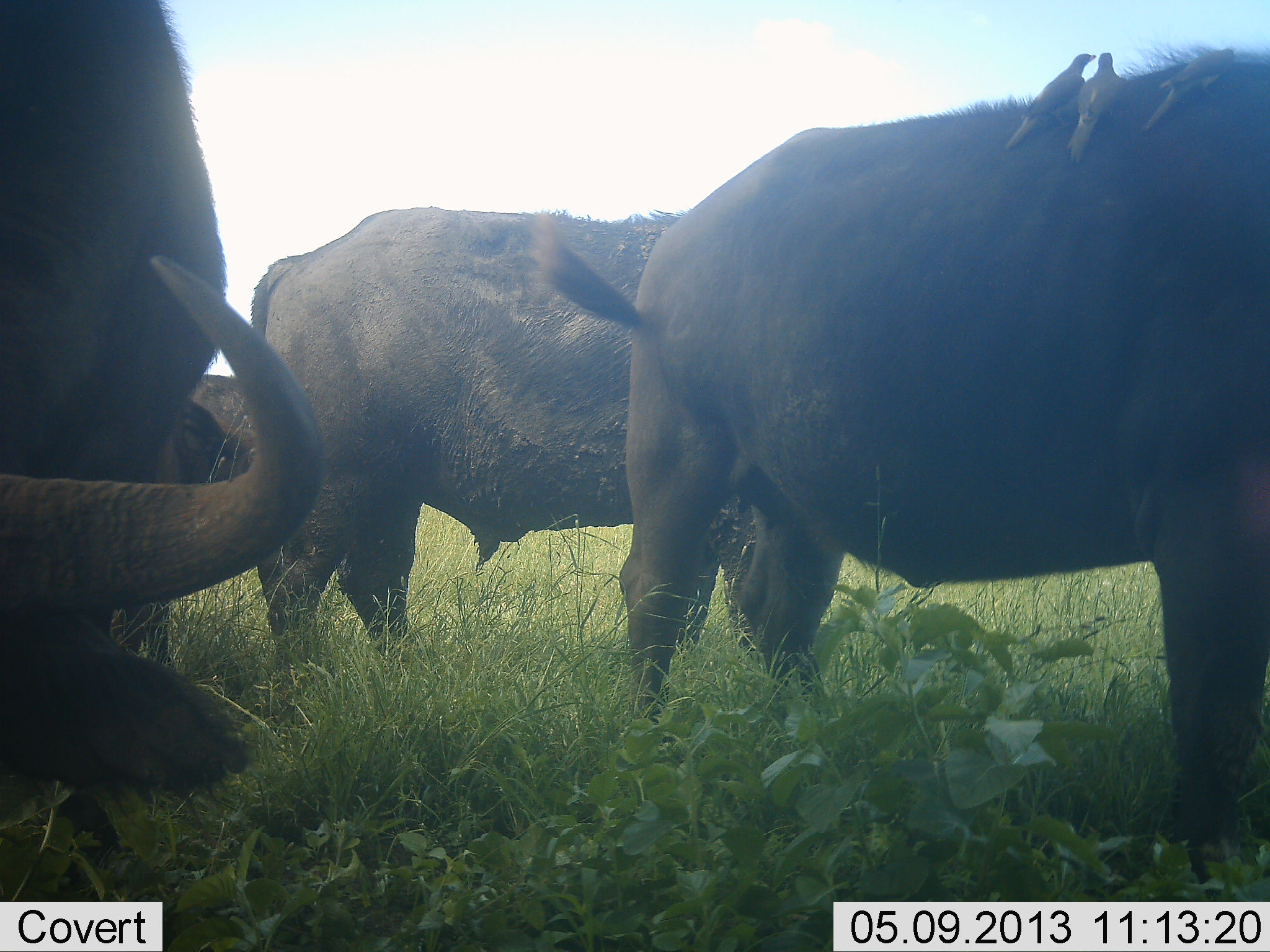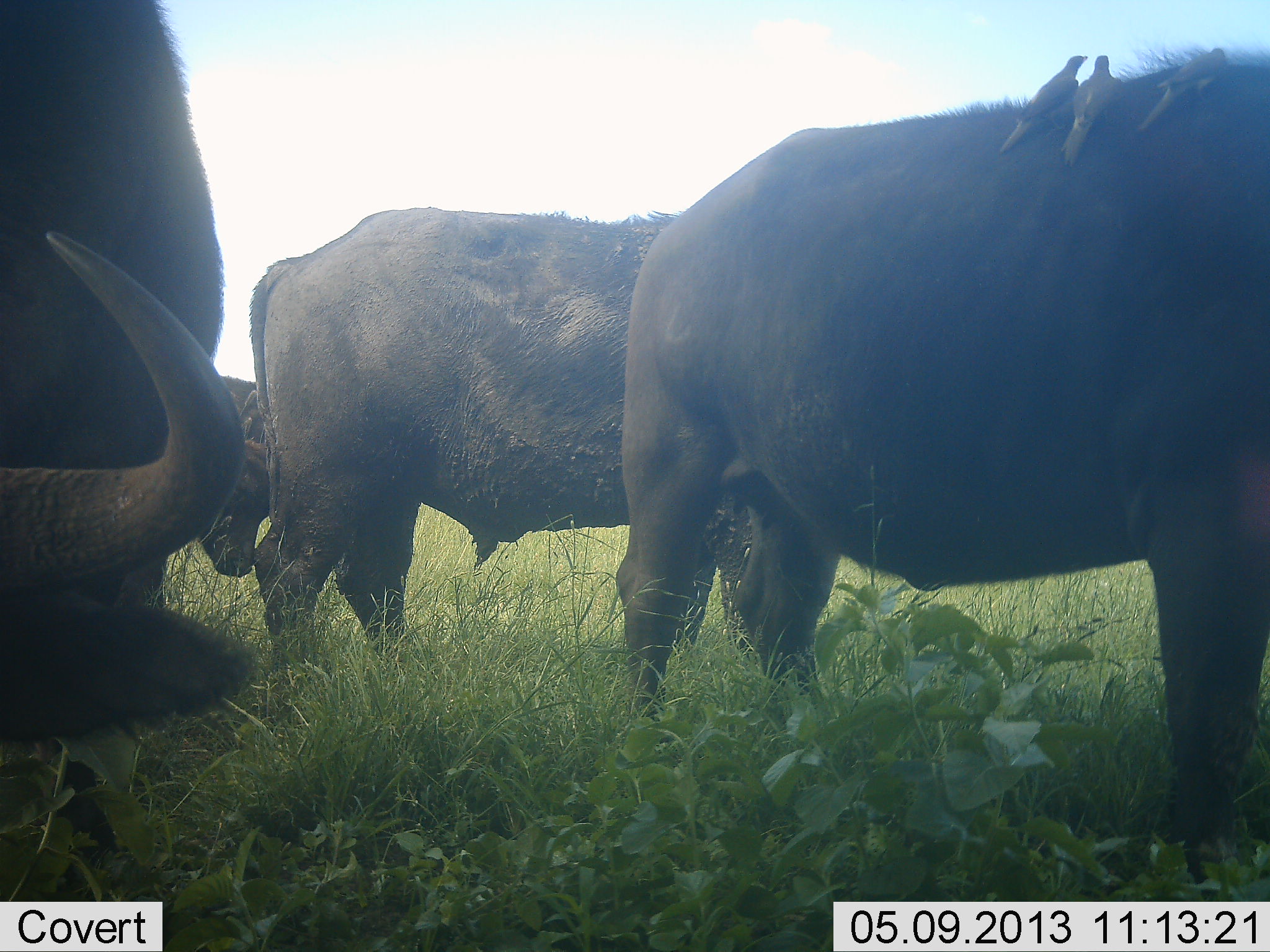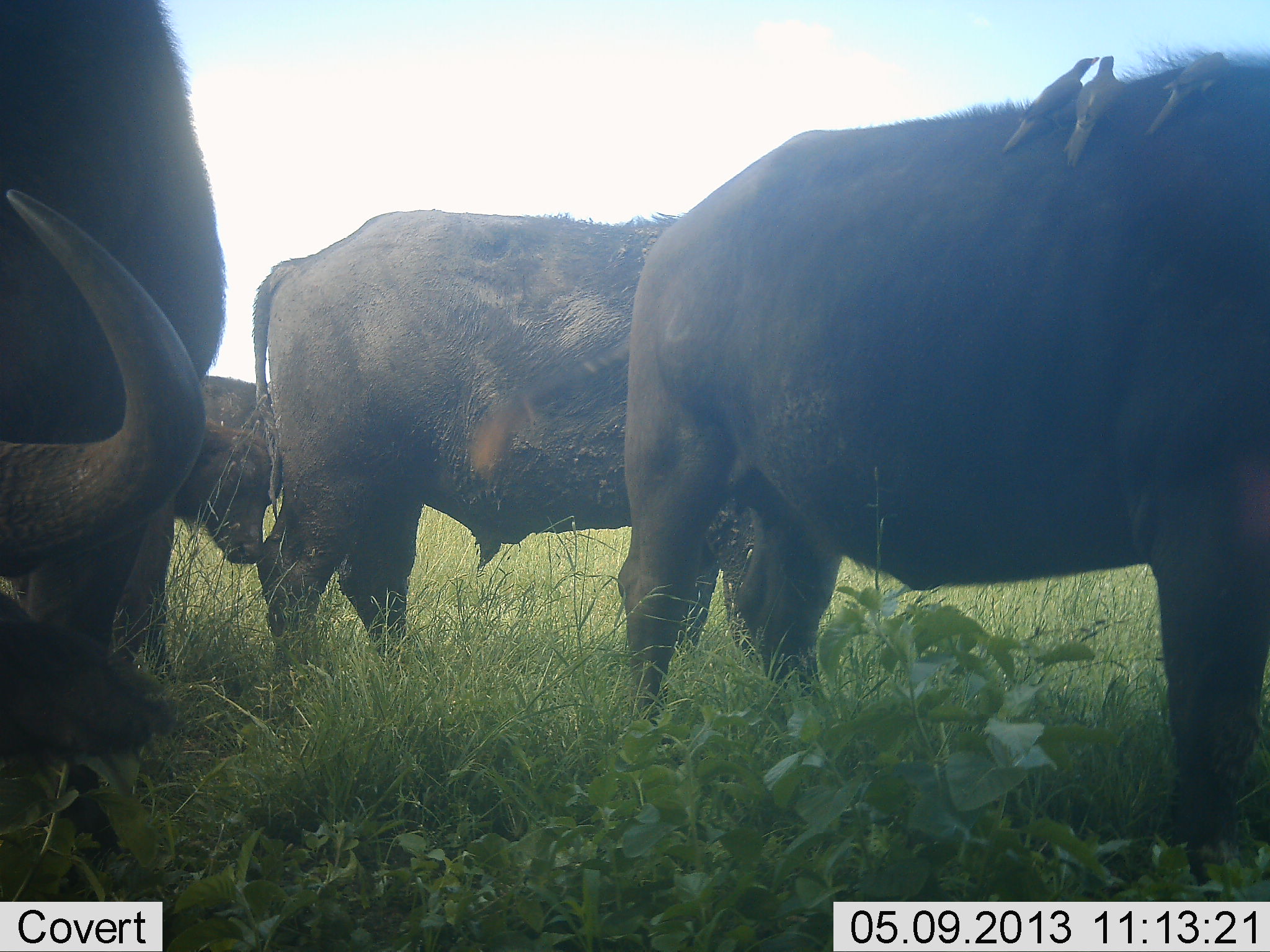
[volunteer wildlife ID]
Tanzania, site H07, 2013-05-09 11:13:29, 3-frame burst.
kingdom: Animalia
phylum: Chordata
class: Mammalia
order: Artiodactyla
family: Bovidae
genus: Syncerus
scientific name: Syncerus caffer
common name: cape buffalo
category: buffalo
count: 4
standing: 88%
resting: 6%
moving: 6%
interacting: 0%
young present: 18%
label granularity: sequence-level